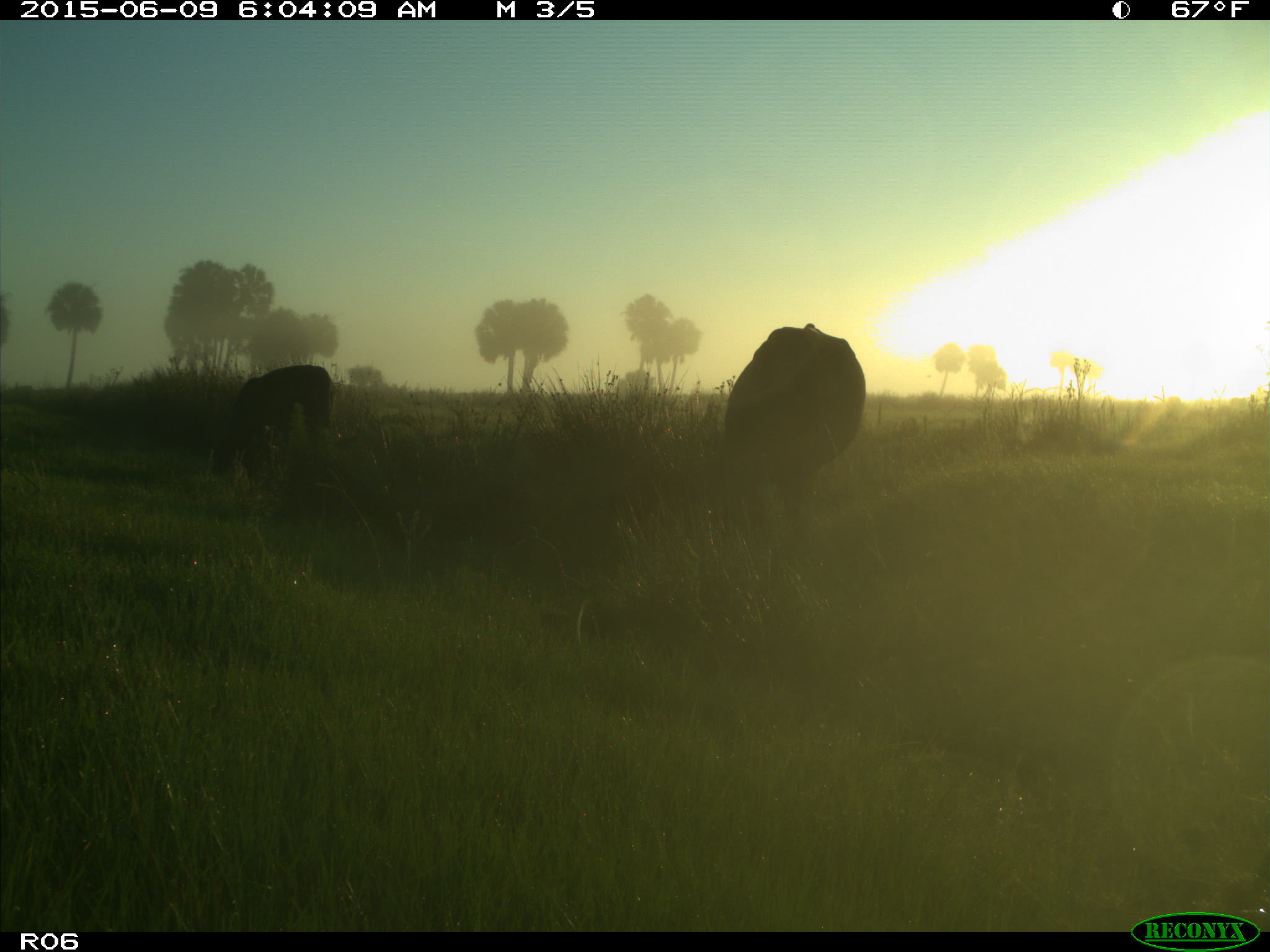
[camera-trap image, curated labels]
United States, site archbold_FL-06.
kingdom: Animalia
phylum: Chordata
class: Mammalia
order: Artiodactyla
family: Bovidae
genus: Bos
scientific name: Bos taurus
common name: domestic cow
Bos taurus (domestic cow).